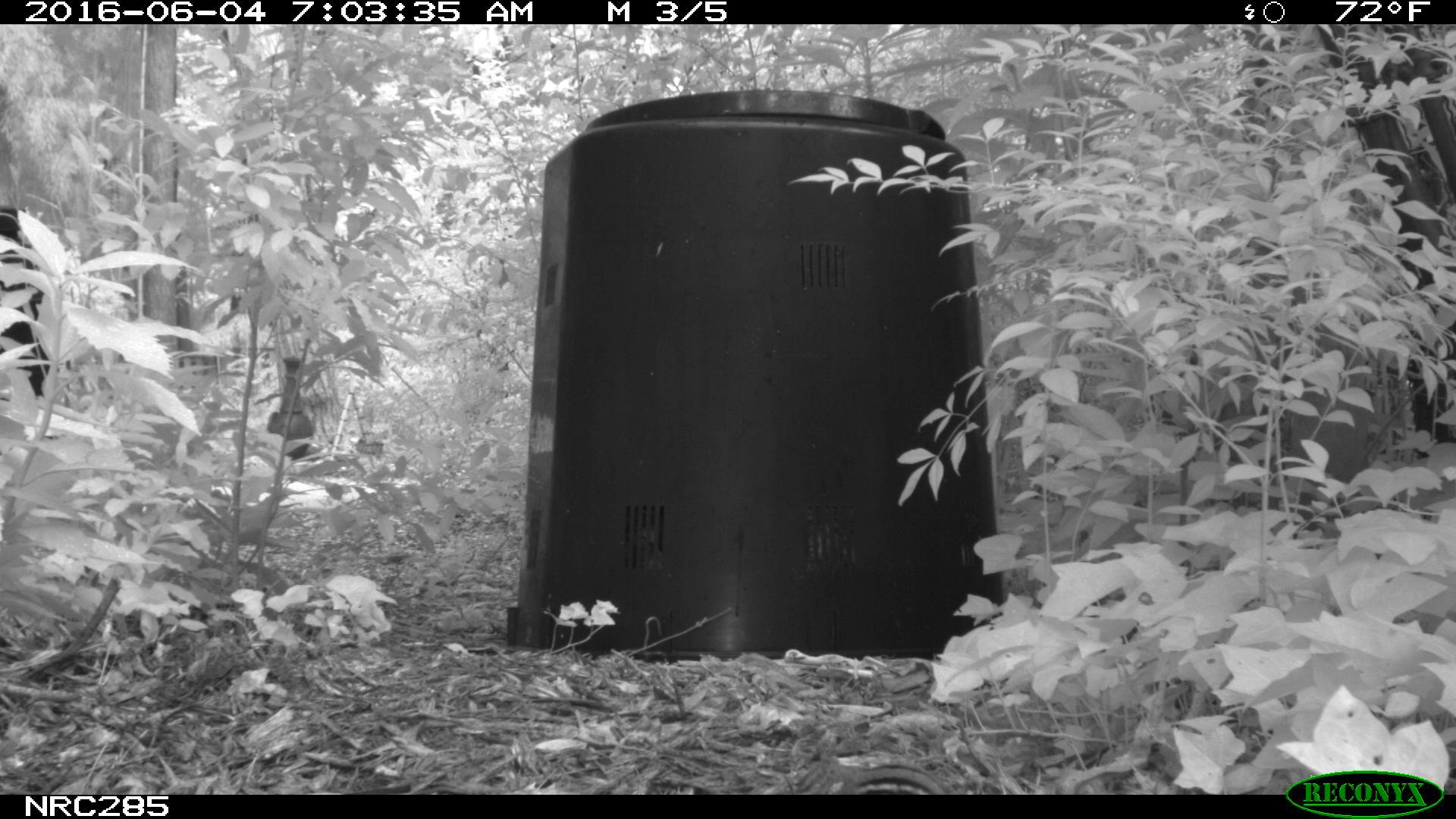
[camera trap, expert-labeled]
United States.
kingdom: Animalia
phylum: Chordata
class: Mammalia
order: Rodentia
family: Sciuridae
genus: Tamias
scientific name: Tamias striatus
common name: eastern chipmunk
Eastern Chipmunk (Tamias striatus).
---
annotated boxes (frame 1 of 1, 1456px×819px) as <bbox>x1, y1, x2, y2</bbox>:
Eastern Chipmunk: <bbox>791, 743, 963, 796</bbox>